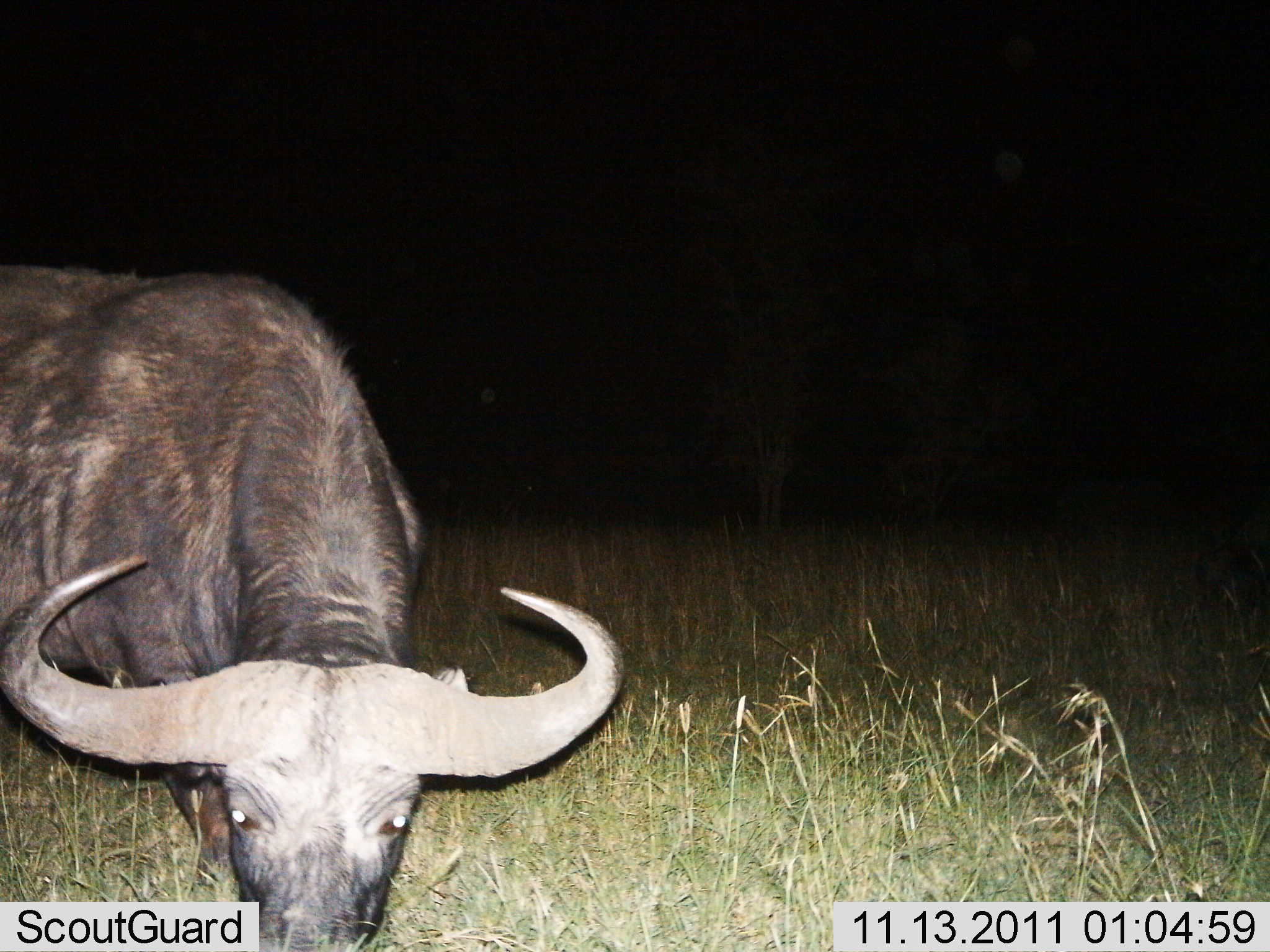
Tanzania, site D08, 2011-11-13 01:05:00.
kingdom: Animalia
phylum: Chordata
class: Mammalia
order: Artiodactyla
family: Bovidae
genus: Syncerus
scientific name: Syncerus caffer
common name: cape buffalo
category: buffalo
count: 1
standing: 50%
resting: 0%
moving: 8%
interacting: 0%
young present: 0%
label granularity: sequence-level